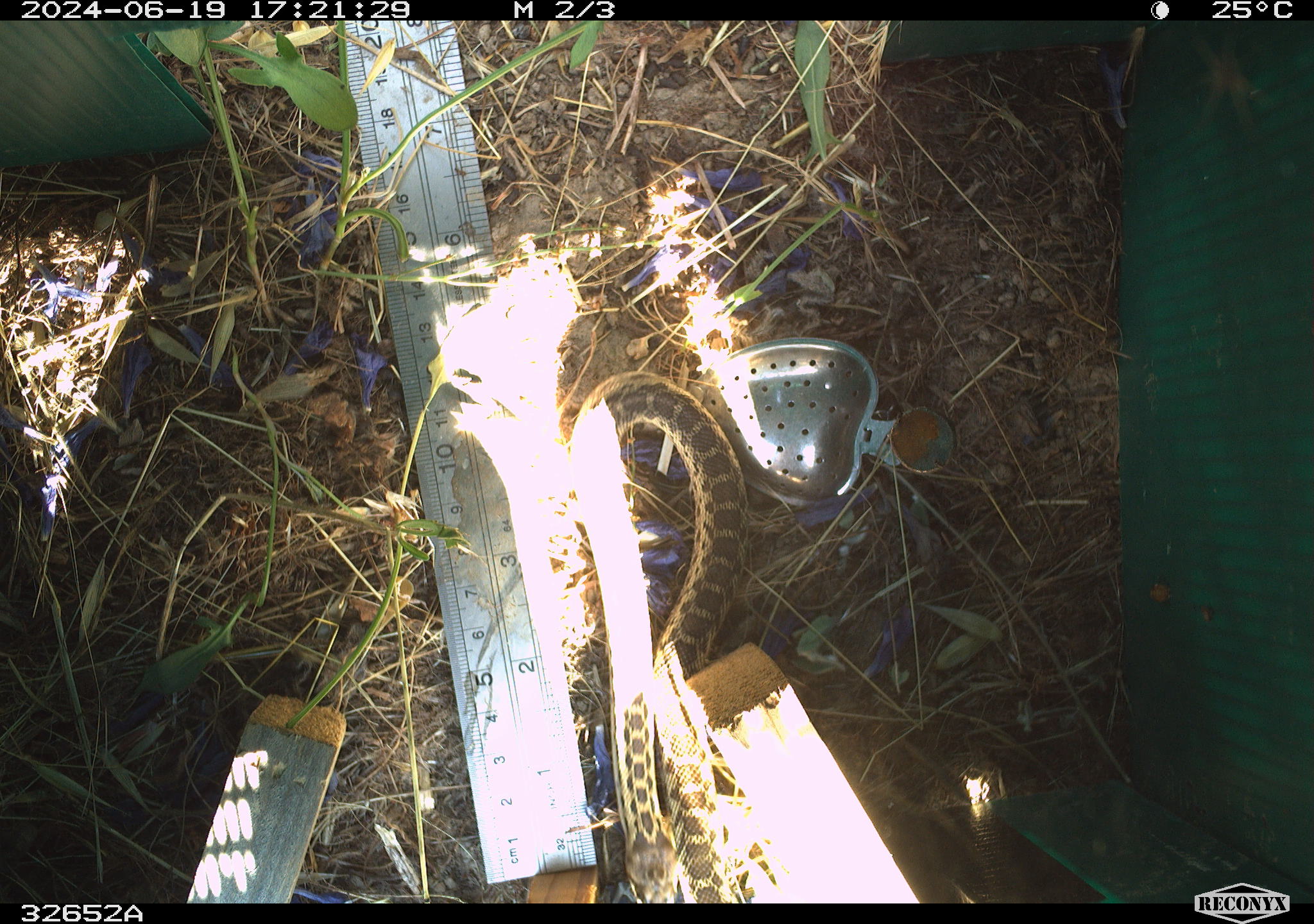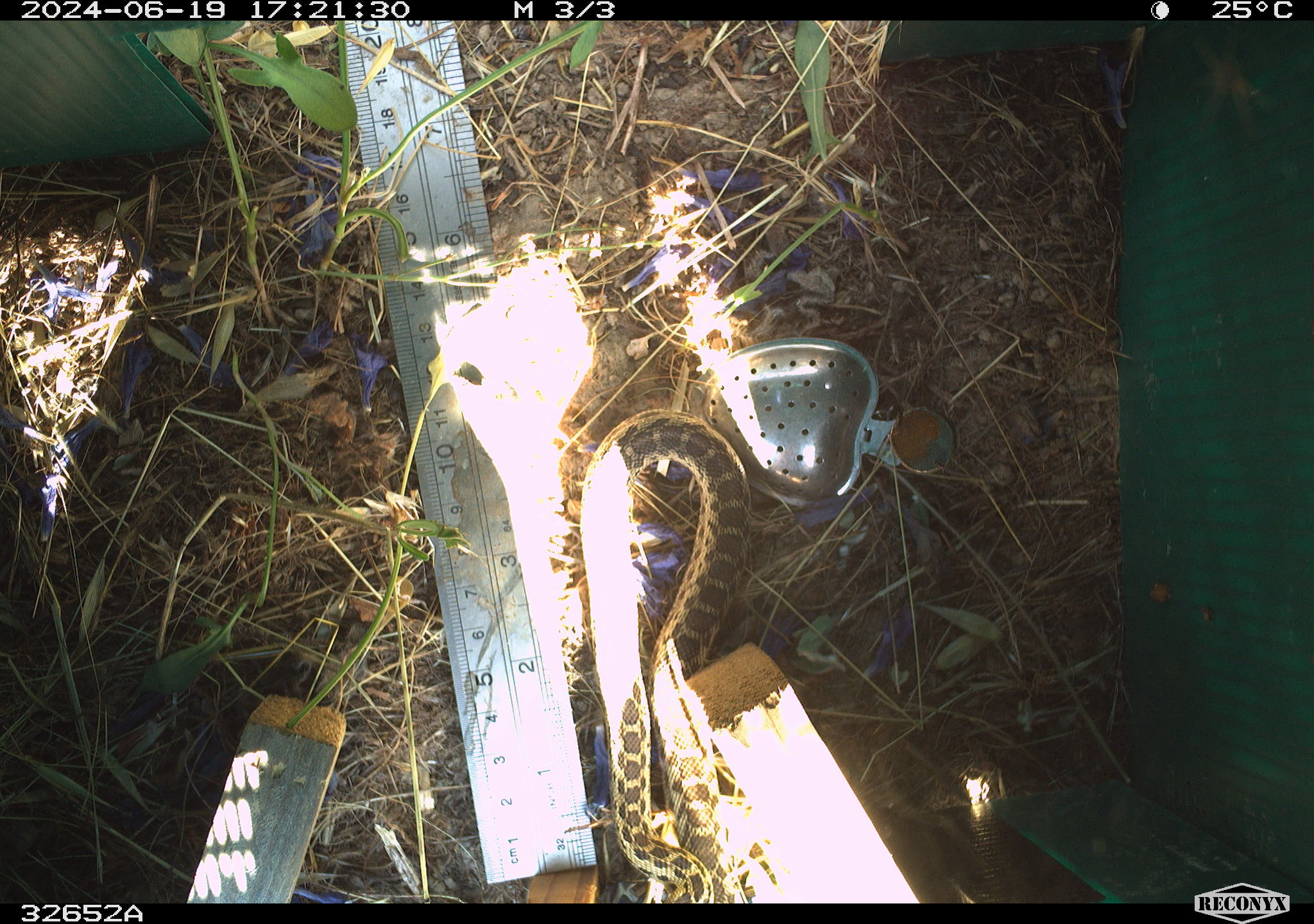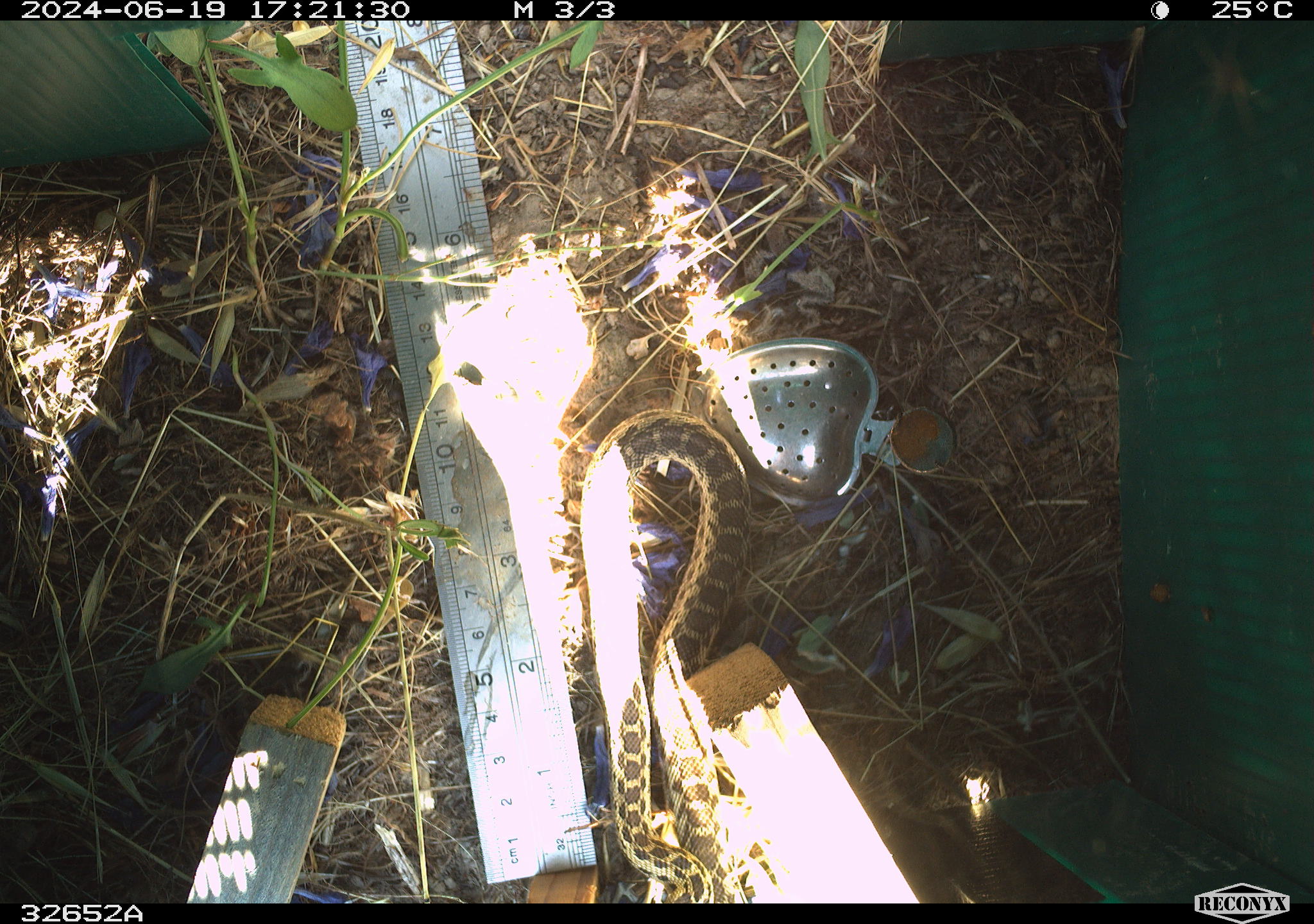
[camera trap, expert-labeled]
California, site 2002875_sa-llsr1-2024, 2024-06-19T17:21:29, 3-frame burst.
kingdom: Animalia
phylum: Chordata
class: Reptilia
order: Squamata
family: Colubridae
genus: Pituophis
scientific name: Pituophis catenifer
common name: gophersnake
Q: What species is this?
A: Gophersnake (Pituophis catenifer).